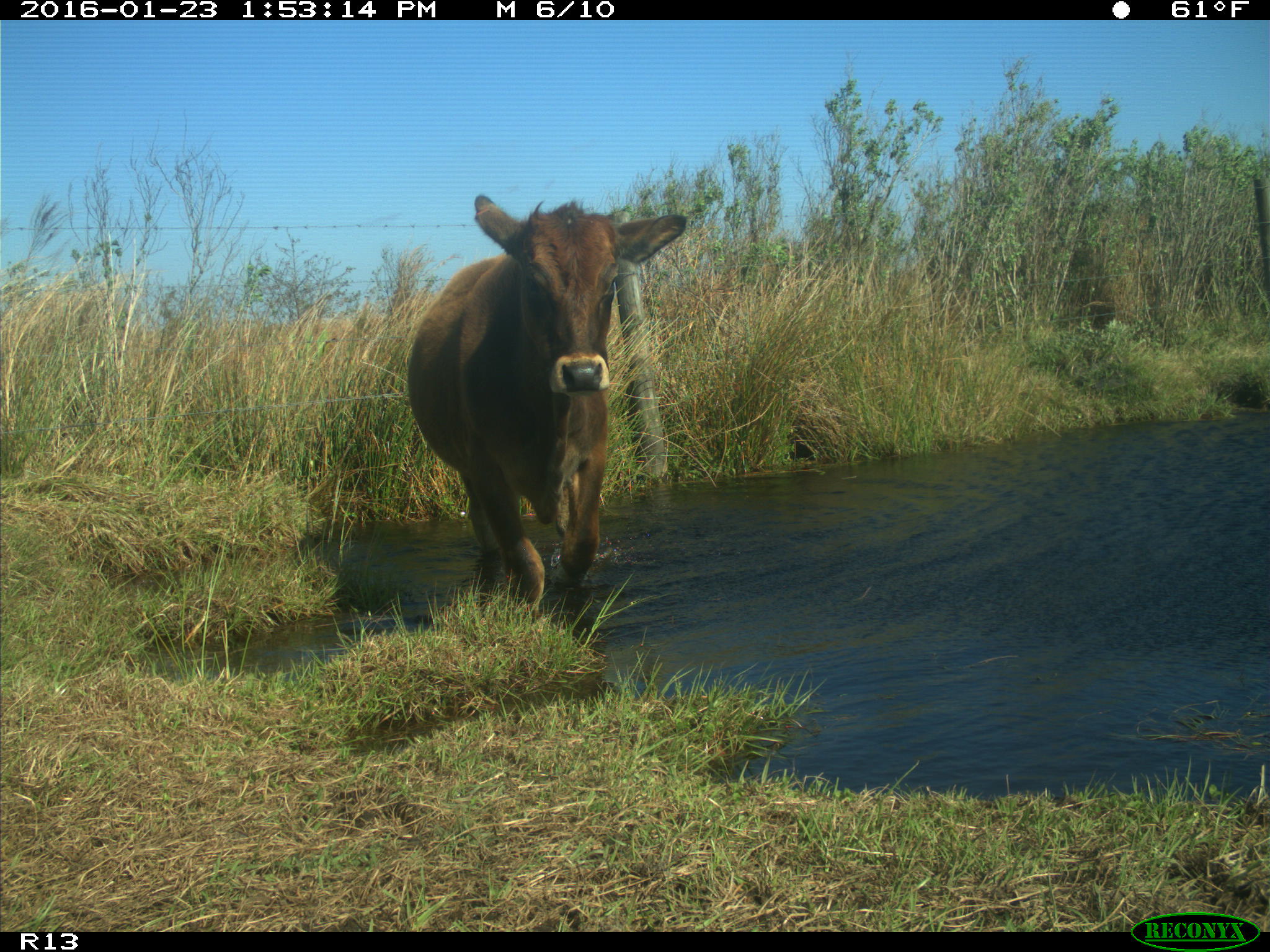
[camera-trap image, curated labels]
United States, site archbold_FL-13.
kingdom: Animalia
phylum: Chordata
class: Mammalia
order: Artiodactyla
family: Bovidae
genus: Bos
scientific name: Bos taurus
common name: domestic cow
Bos taurus (domestic cow).